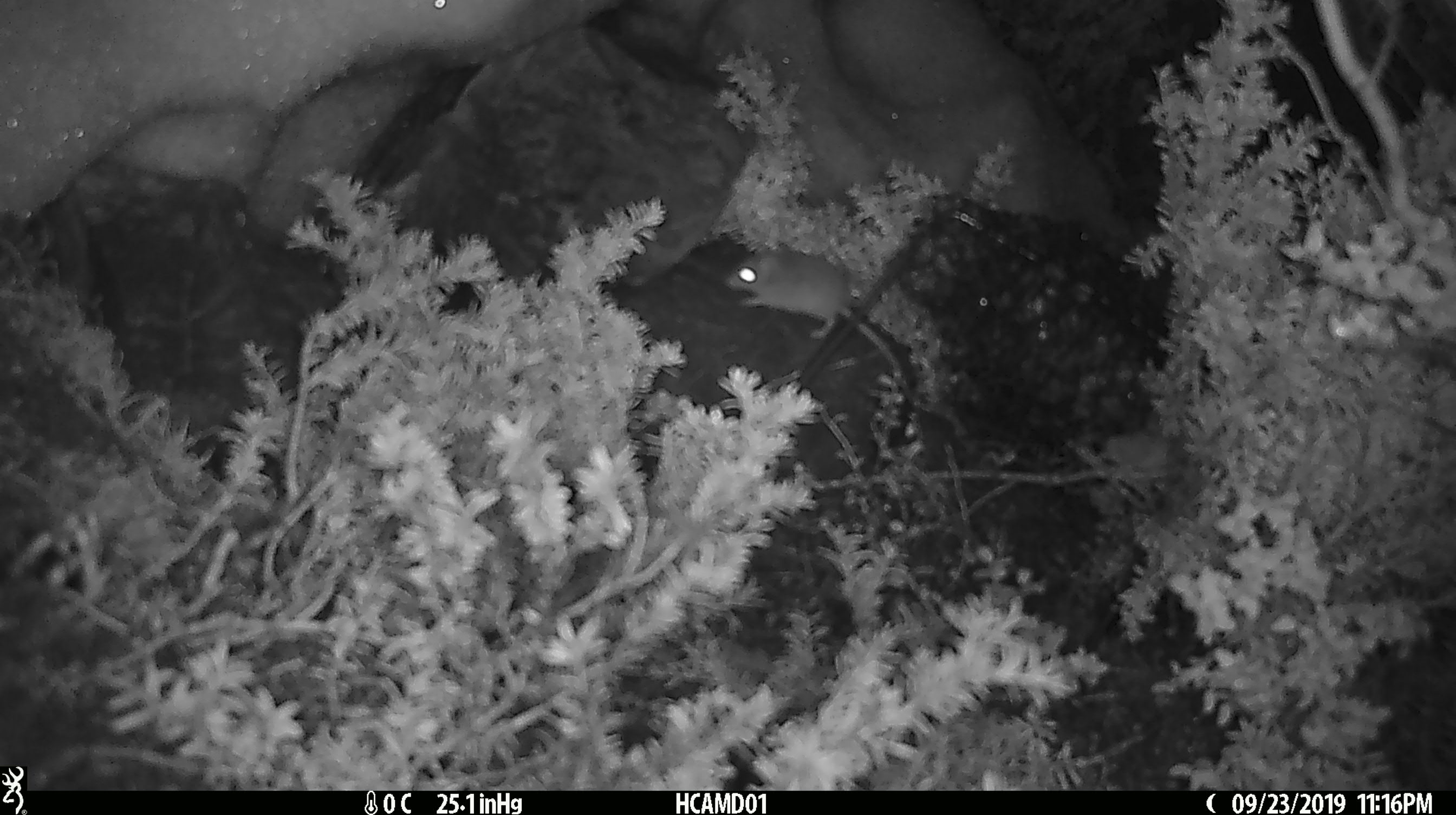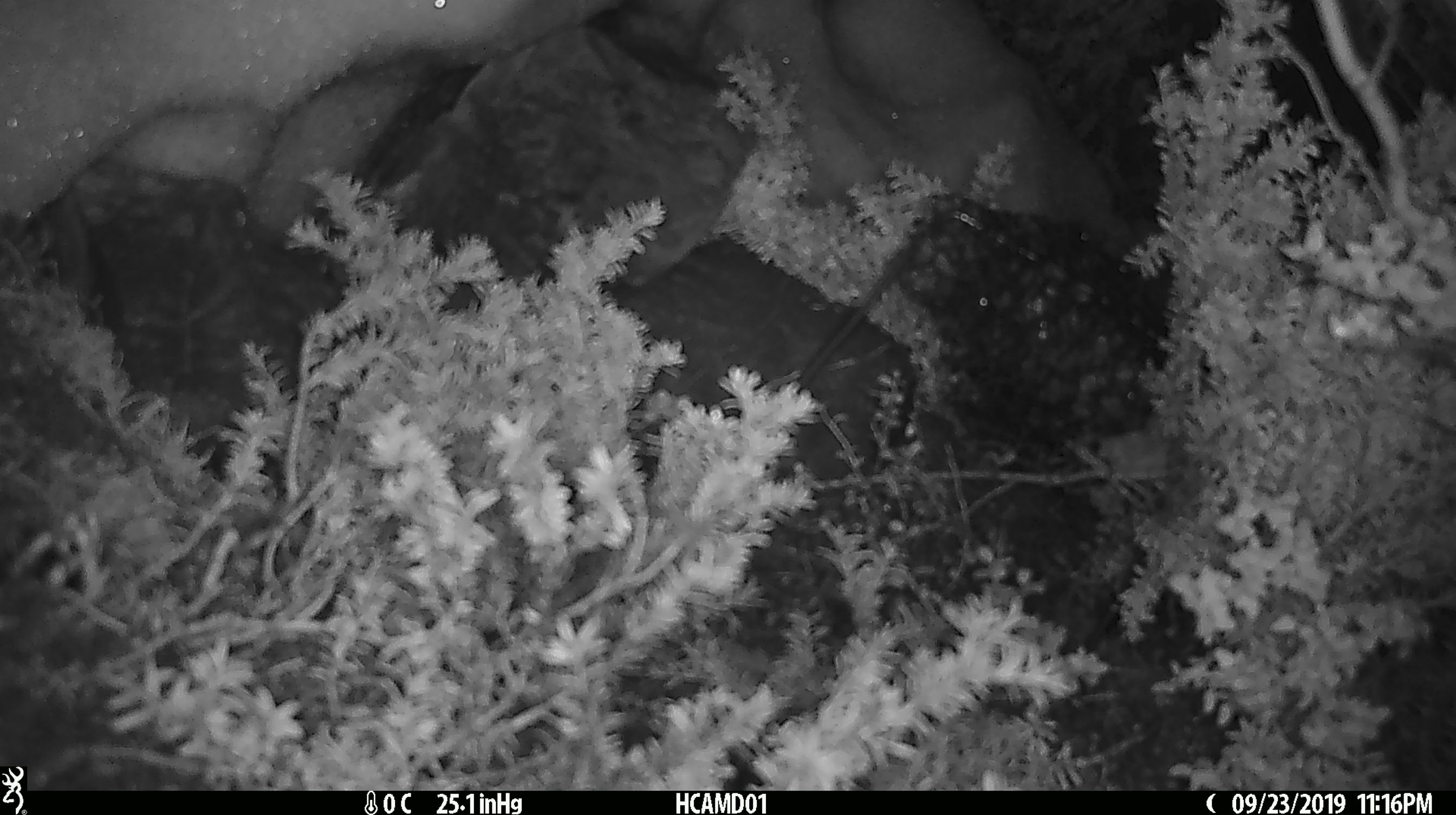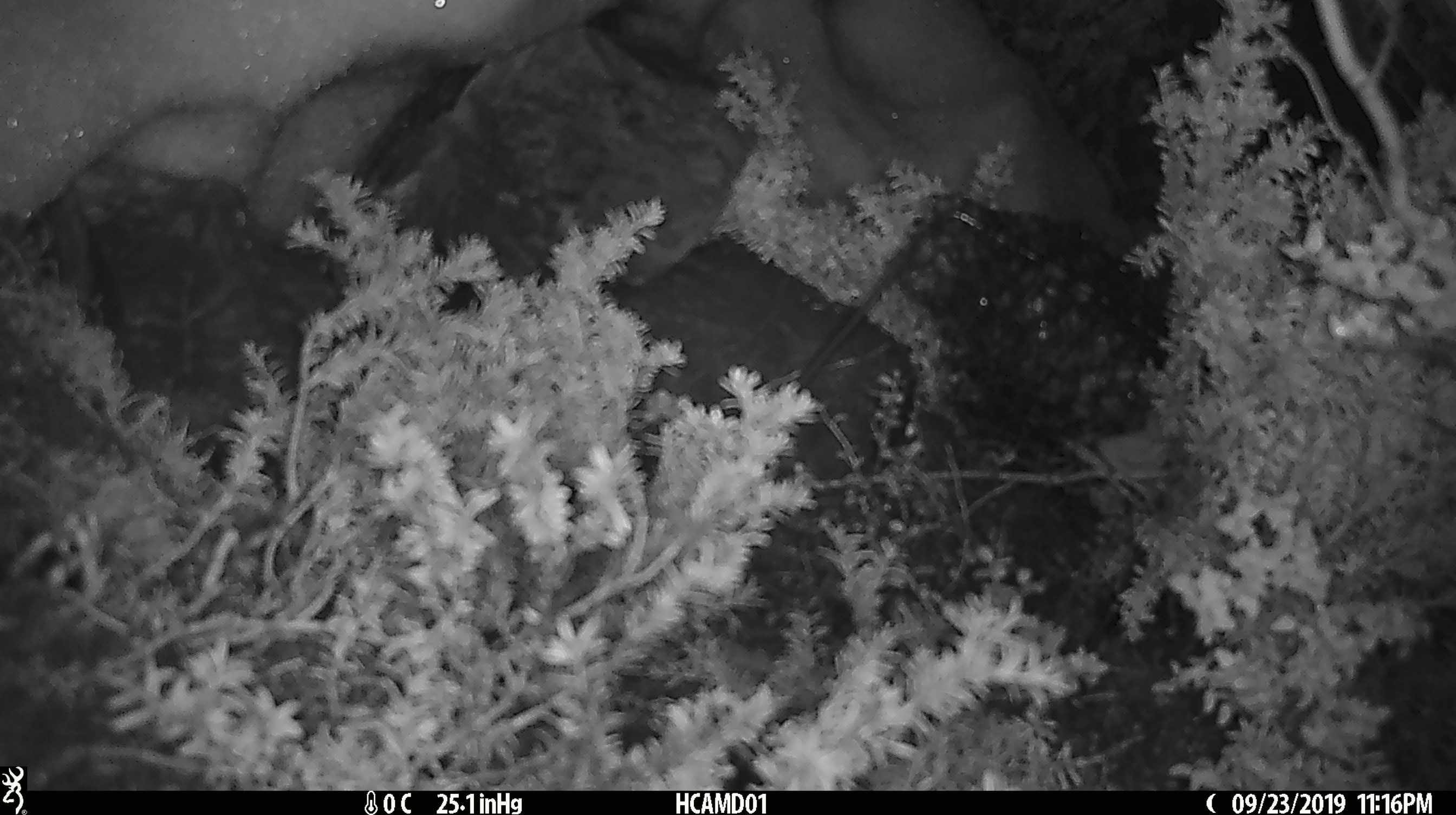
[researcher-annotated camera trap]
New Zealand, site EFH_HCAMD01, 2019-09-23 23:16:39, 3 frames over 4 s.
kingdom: Animalia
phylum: Chordata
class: Mammalia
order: Rodentia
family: Muridae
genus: Mus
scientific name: Mus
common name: mouse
Mouse (Mus).